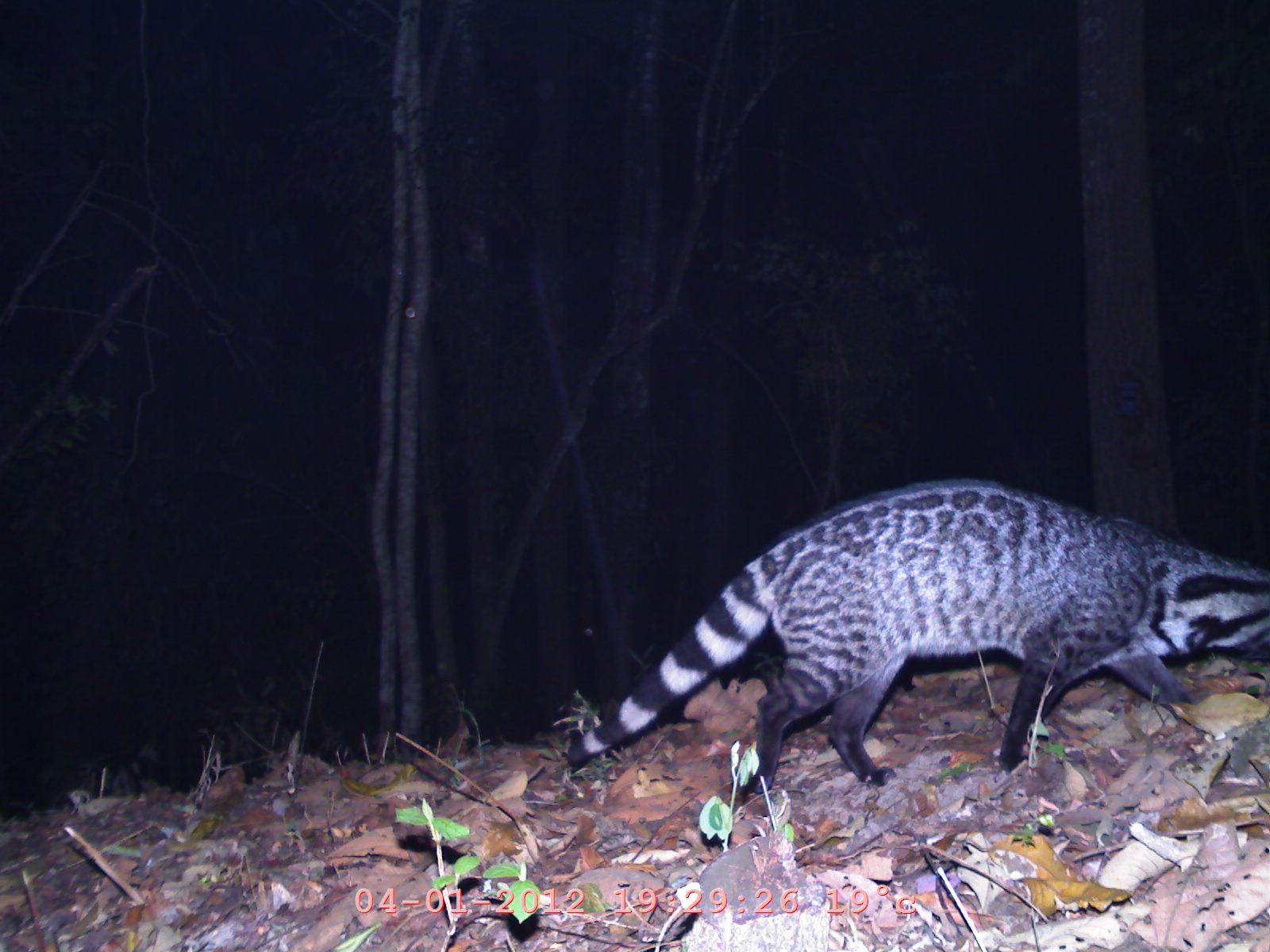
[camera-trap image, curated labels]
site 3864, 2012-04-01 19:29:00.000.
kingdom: Animalia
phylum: Chordata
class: Mammalia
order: Carnivora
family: Viverridae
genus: Viverra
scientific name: Viverra zibetha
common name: large indian civet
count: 1